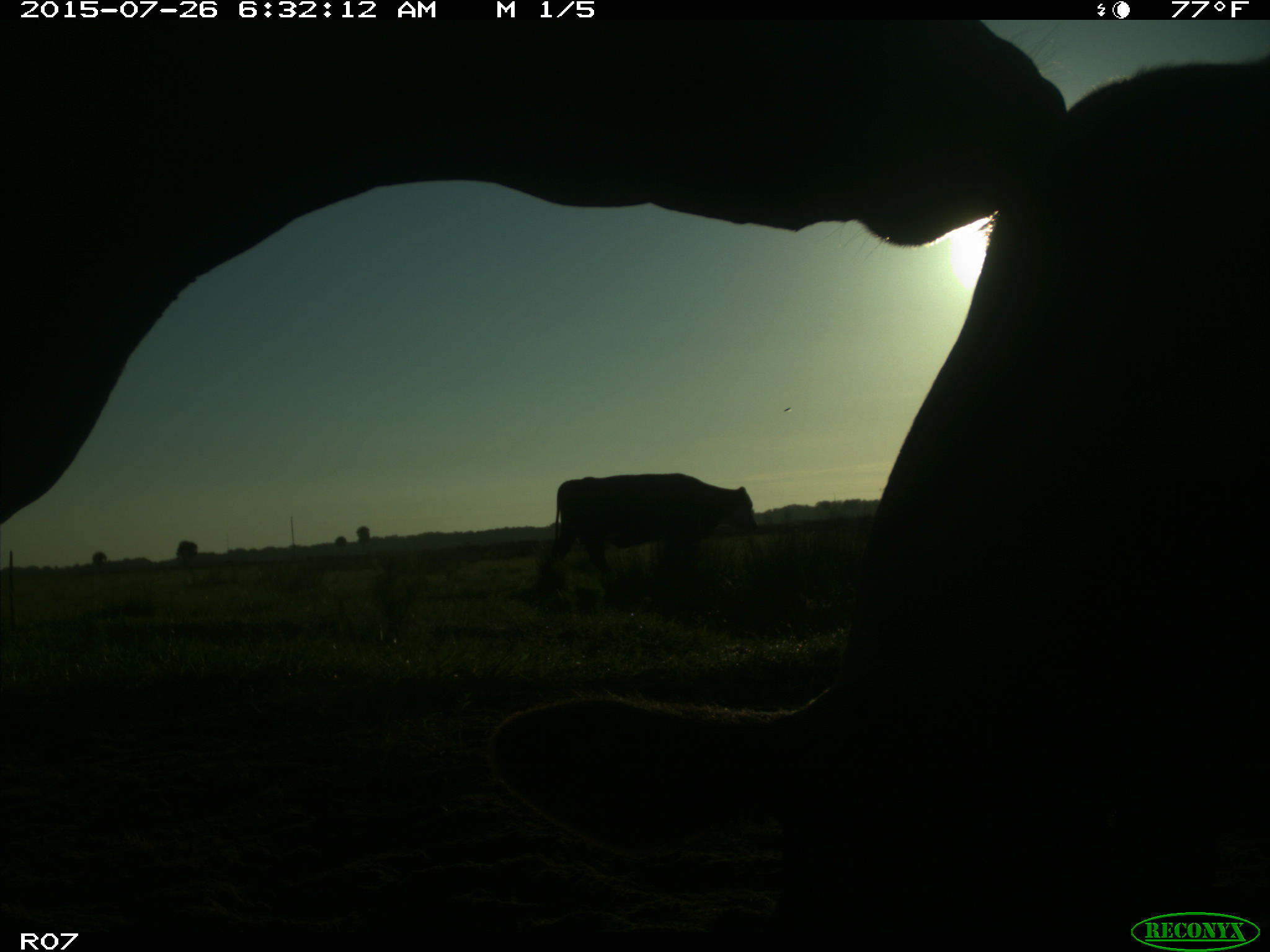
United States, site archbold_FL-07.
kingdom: Animalia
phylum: Chordata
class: Mammalia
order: Artiodactyla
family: Bovidae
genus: Bos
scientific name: Bos taurus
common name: domestic cow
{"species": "Bos taurus (domestic cow)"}